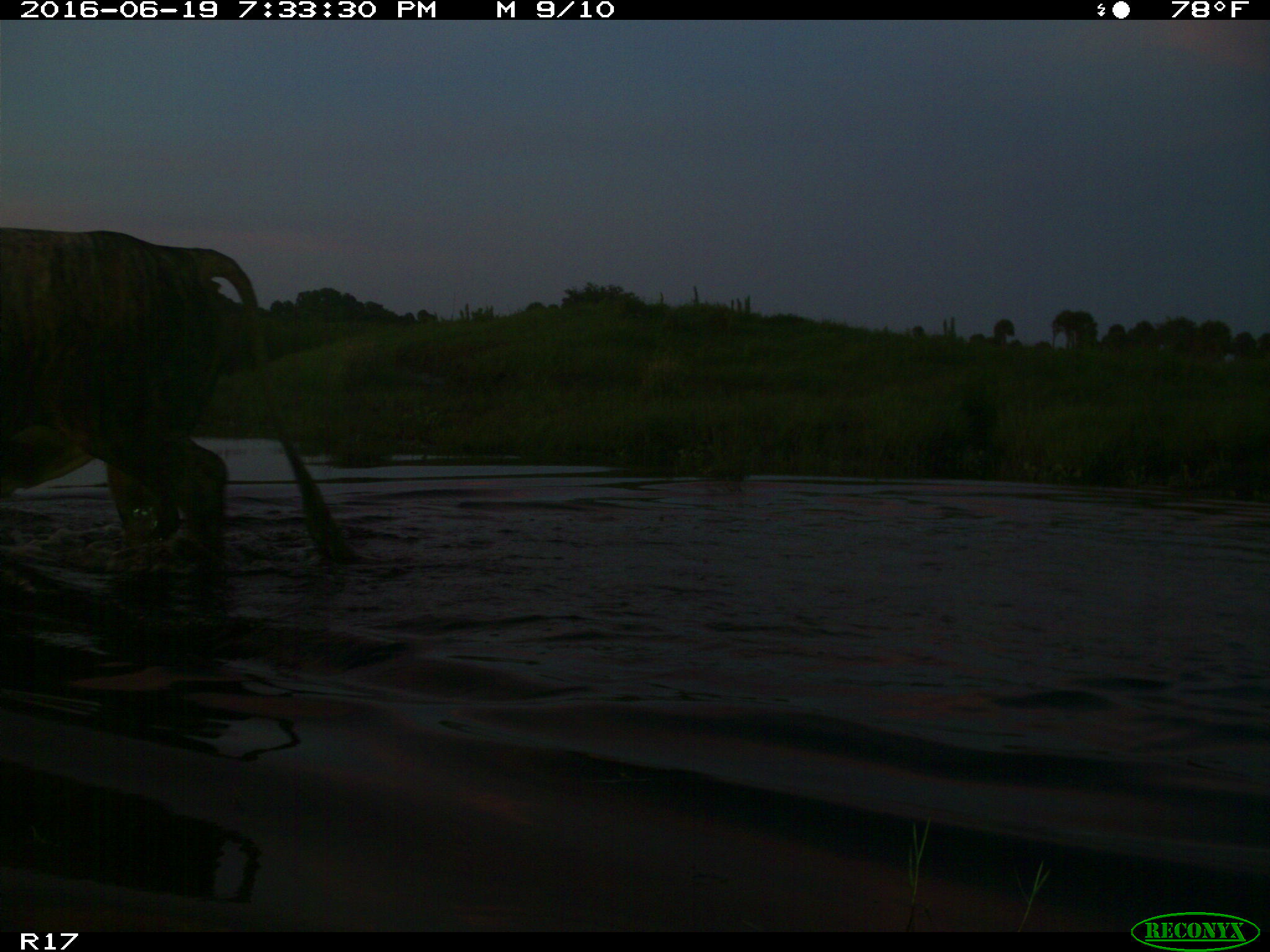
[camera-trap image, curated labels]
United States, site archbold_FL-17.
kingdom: Animalia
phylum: Chordata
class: Mammalia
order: Artiodactyla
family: Bovidae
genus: Bos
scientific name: Bos taurus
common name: domestic cow